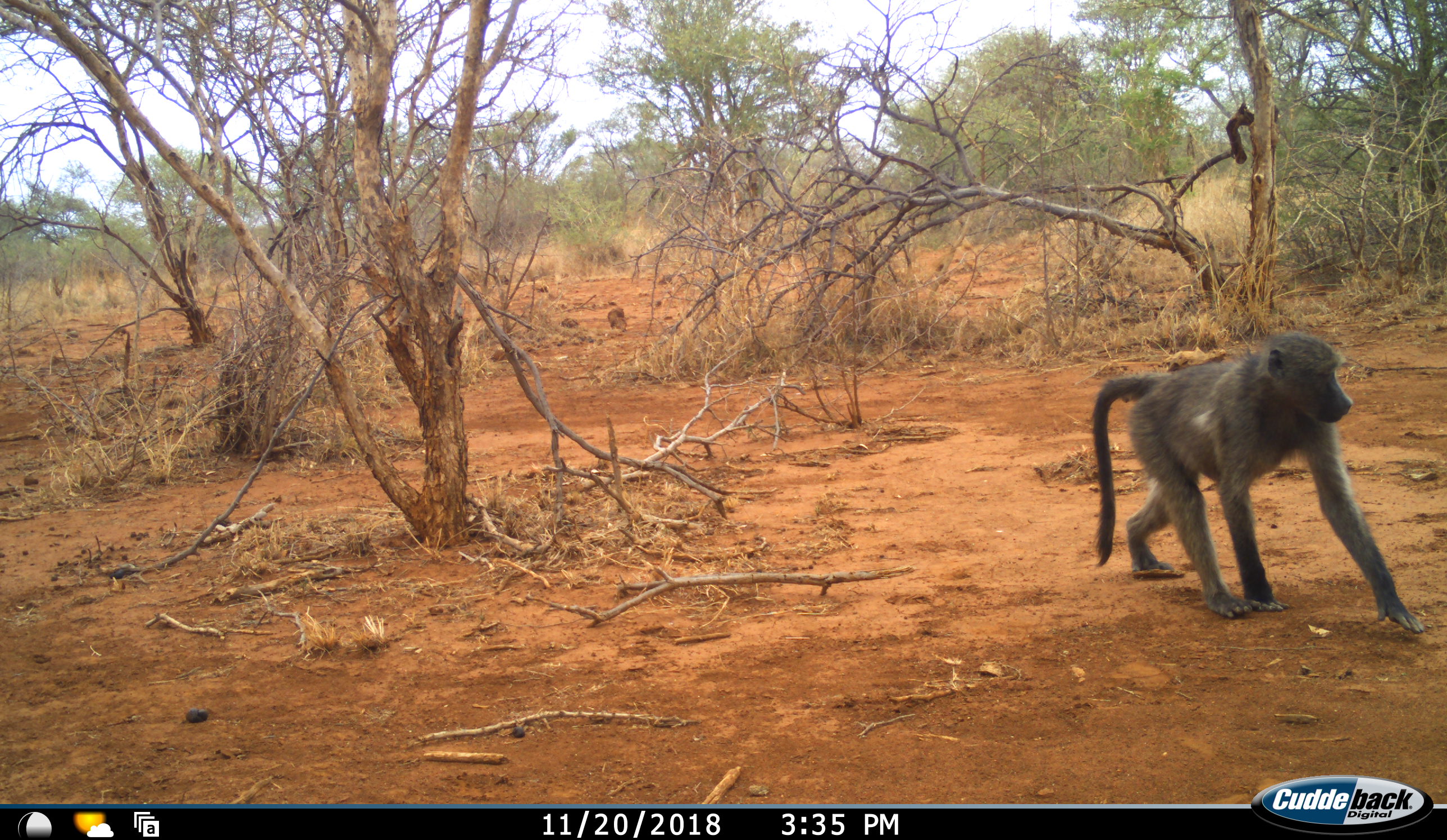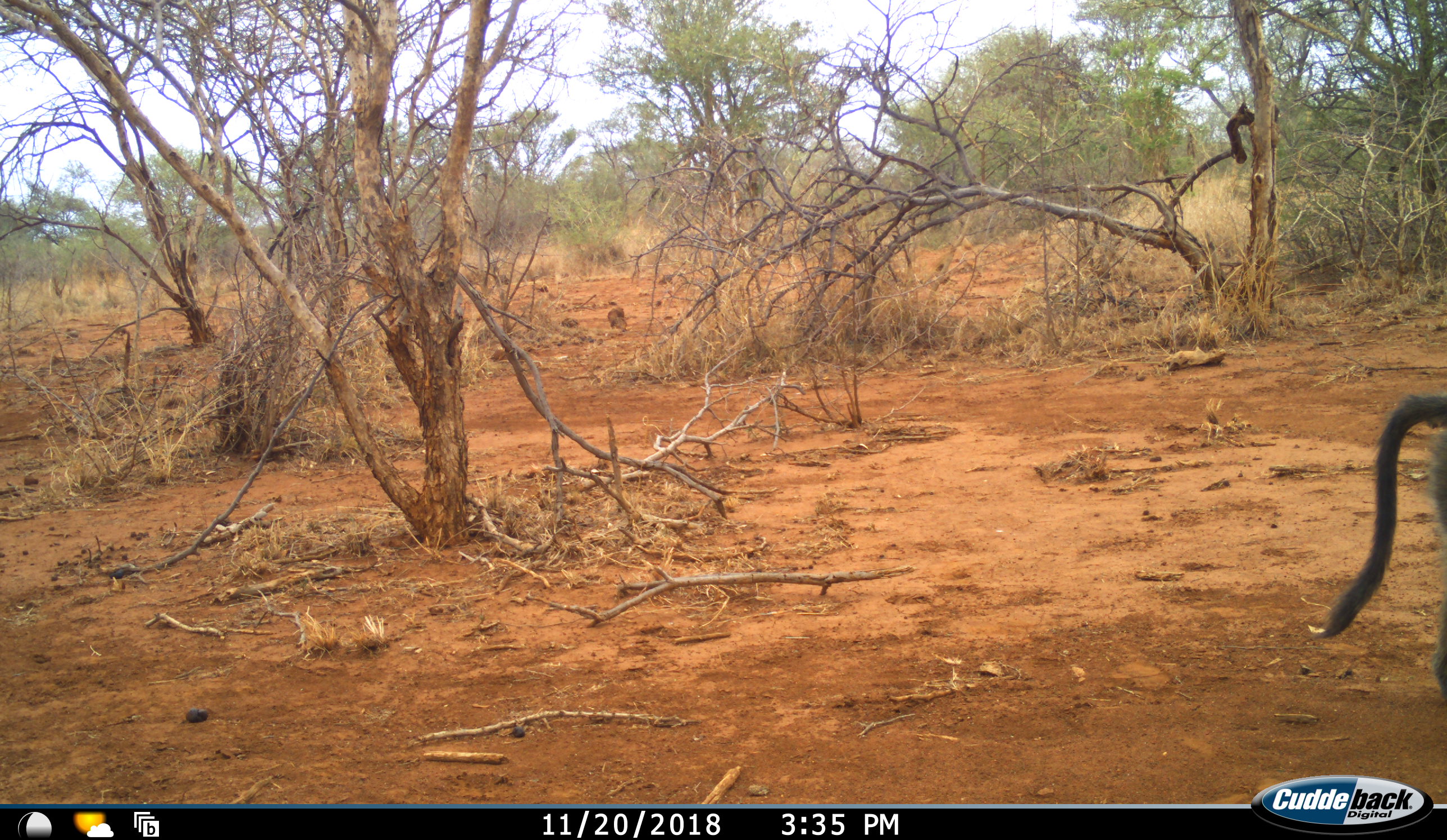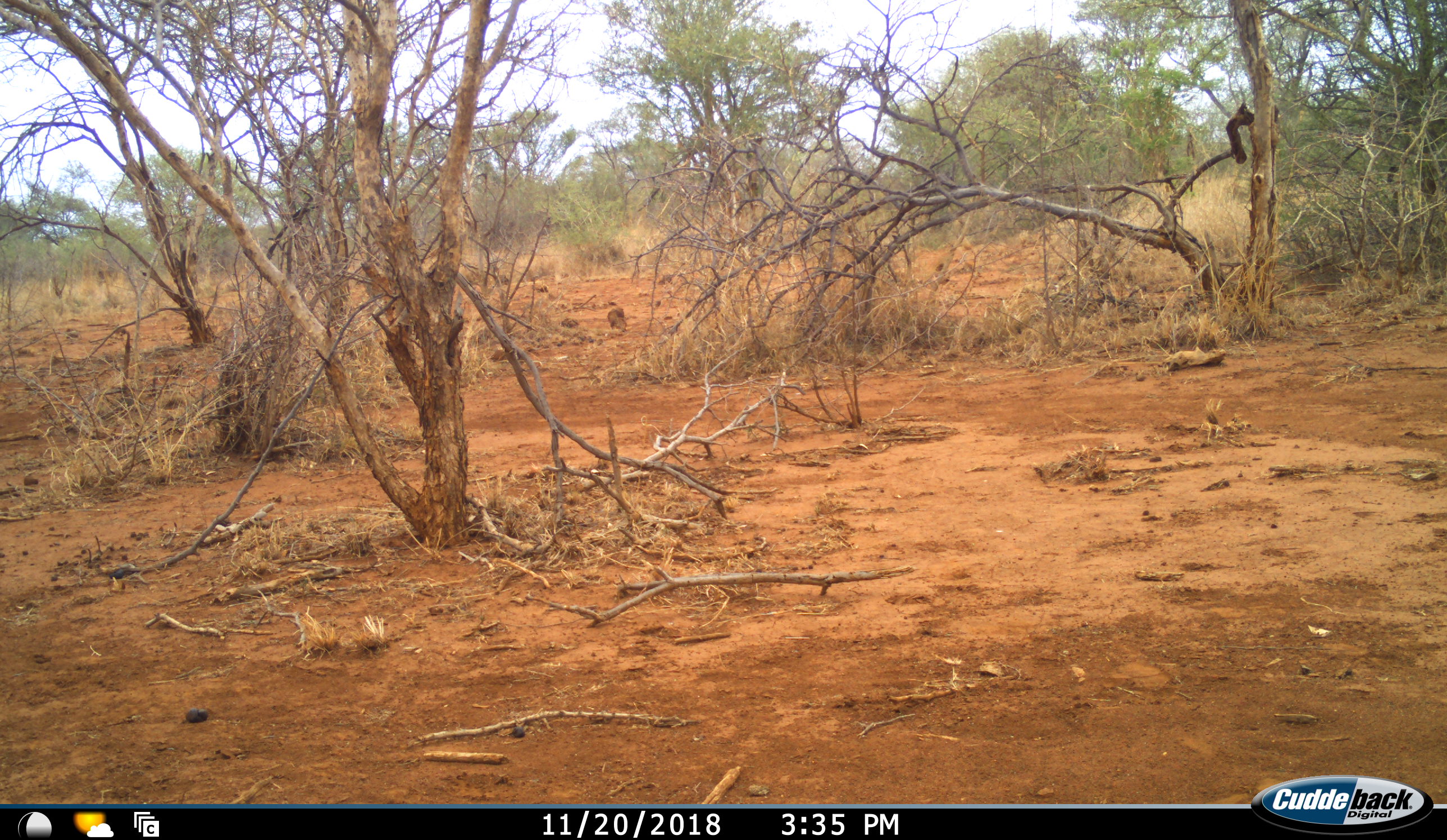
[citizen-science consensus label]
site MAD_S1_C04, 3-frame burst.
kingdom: Animalia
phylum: Chordata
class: Mammalia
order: Primates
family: Cercopithecidae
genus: Papio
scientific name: Papio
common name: baboon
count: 1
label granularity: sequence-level